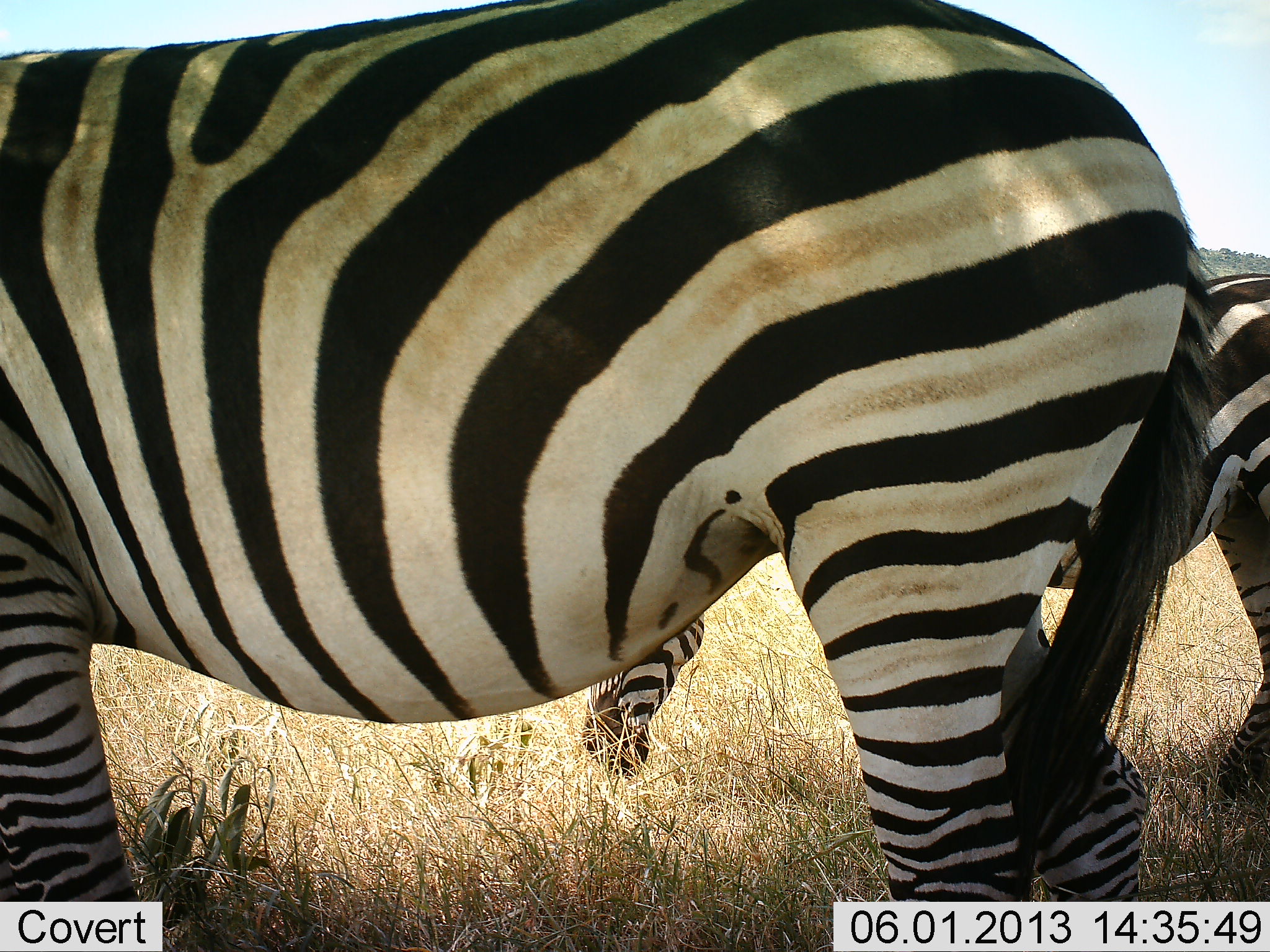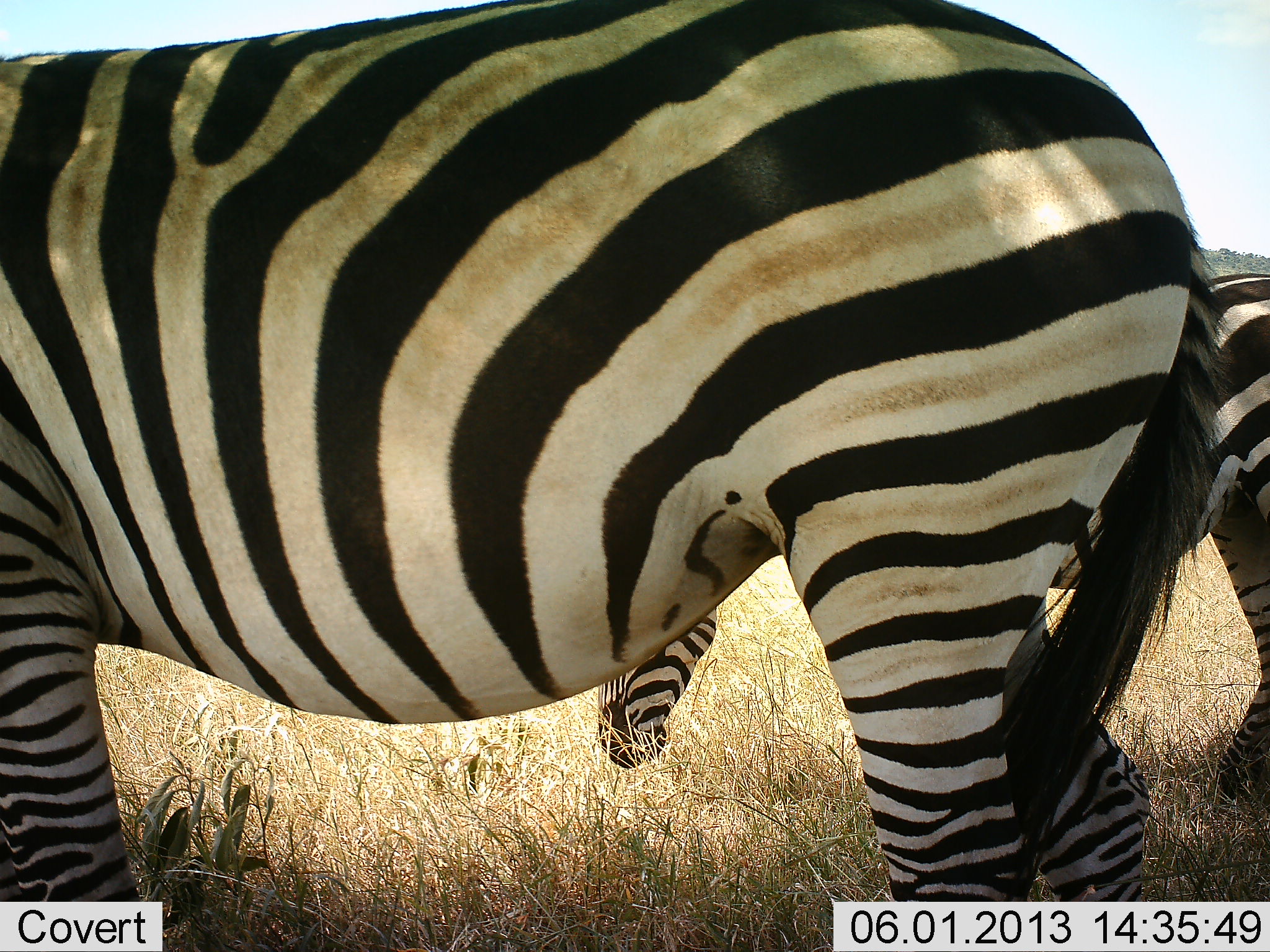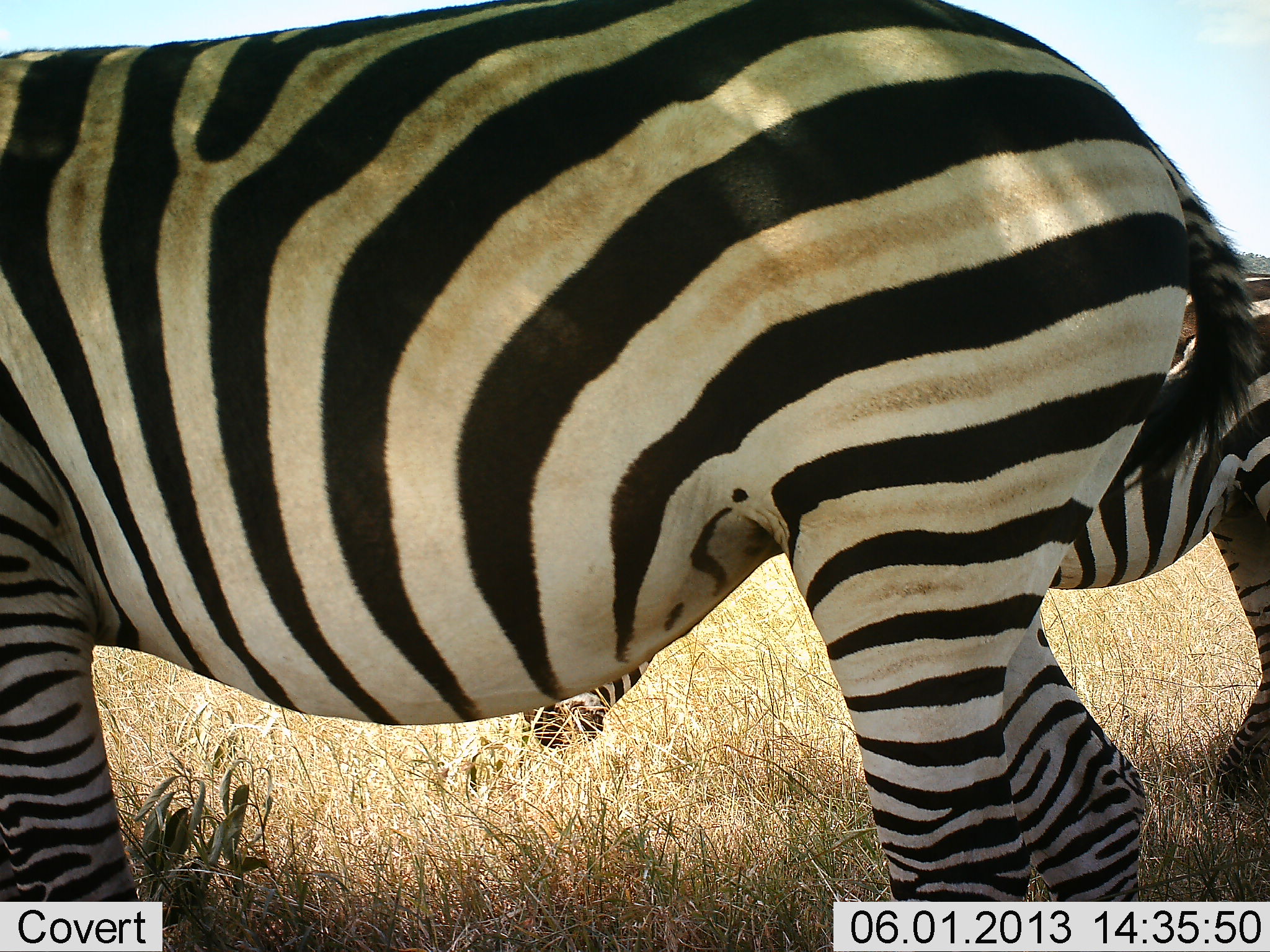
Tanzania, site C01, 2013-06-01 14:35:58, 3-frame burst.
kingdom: Animalia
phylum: Chordata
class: Mammalia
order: Perissodactyla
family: Equidae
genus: Equus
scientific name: Equus quagga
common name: plains zebra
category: zebra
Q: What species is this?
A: Zebra (plains zebra) (Equus quagga).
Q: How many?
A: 2.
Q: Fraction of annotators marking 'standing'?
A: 80%.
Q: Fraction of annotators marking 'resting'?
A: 0%.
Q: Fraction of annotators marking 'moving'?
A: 0%.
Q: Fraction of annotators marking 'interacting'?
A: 10%.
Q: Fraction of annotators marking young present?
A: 0%.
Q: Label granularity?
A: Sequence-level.